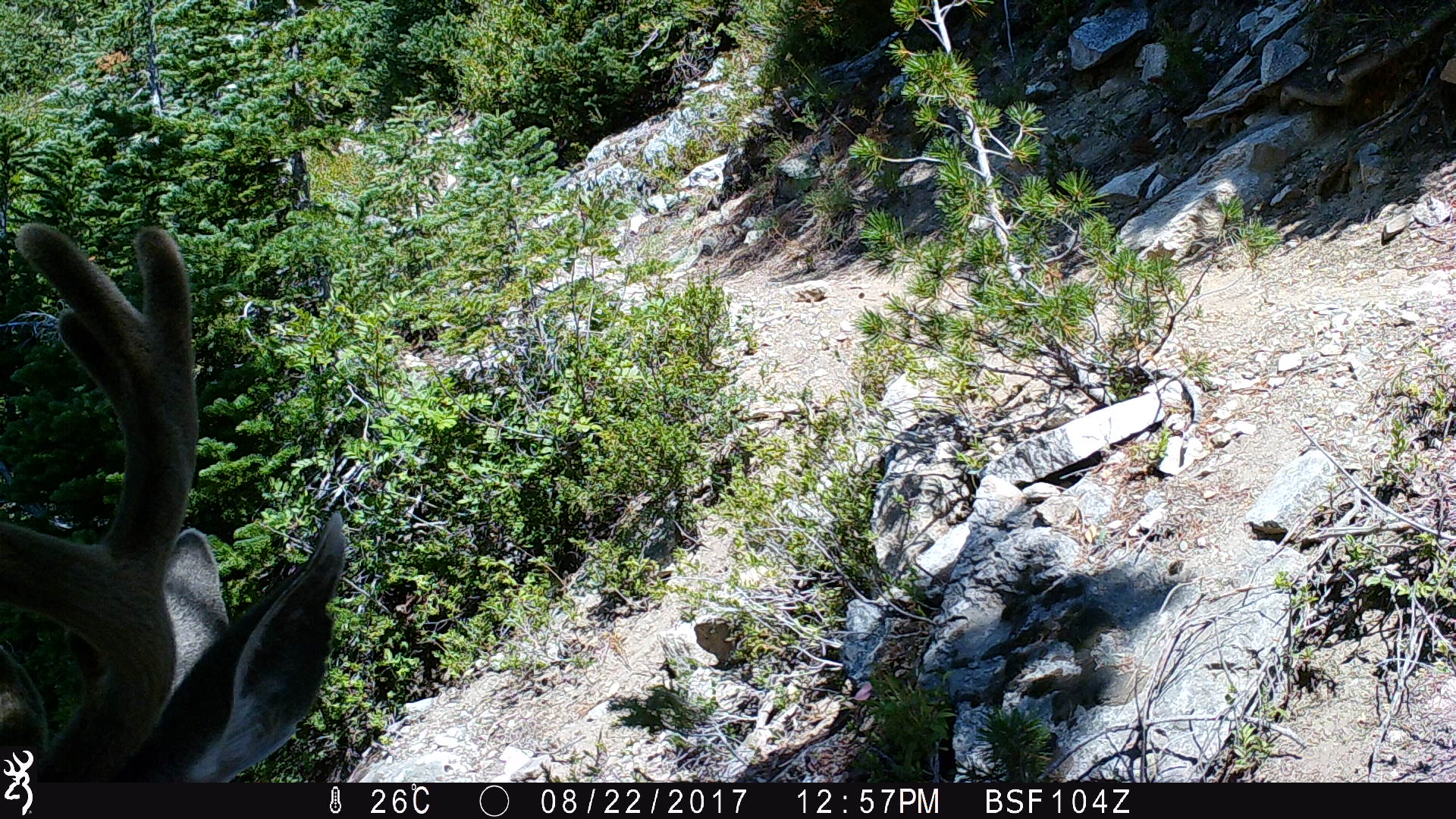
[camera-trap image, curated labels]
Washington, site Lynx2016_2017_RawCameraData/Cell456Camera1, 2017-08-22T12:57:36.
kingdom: Animalia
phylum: Chordata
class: Mammalia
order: Artiodactyla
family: Cervidae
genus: Odocoileus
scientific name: Odocoileus hemionus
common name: mule deer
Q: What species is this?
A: Odocoileus hemionus (mule deer).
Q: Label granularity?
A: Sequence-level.